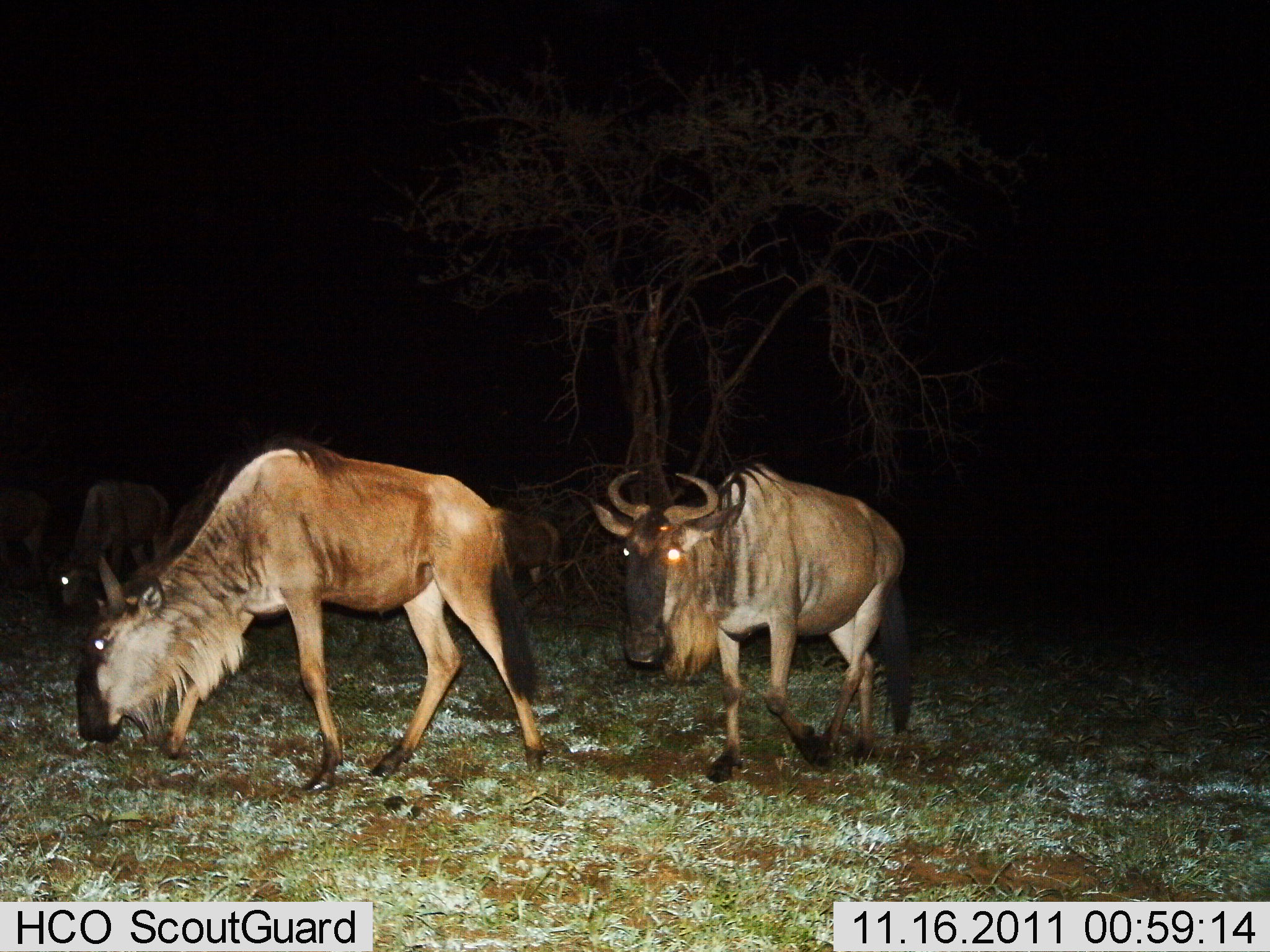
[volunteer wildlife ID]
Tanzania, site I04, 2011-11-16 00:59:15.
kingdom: Animalia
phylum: Chordata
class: Mammalia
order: Artiodactyla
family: Bovidae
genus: Connochaetes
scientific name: Connochaetes taurinus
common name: blue wildebeest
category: wildebeest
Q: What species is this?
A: Wildebeest (blue wildebeest) (Connochaetes taurinus).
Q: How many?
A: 5.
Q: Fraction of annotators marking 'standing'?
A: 67%.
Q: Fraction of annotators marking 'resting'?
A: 0%.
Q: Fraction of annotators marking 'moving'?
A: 50%.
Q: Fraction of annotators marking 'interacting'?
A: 0%.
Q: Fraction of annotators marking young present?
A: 0%.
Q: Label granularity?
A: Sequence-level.